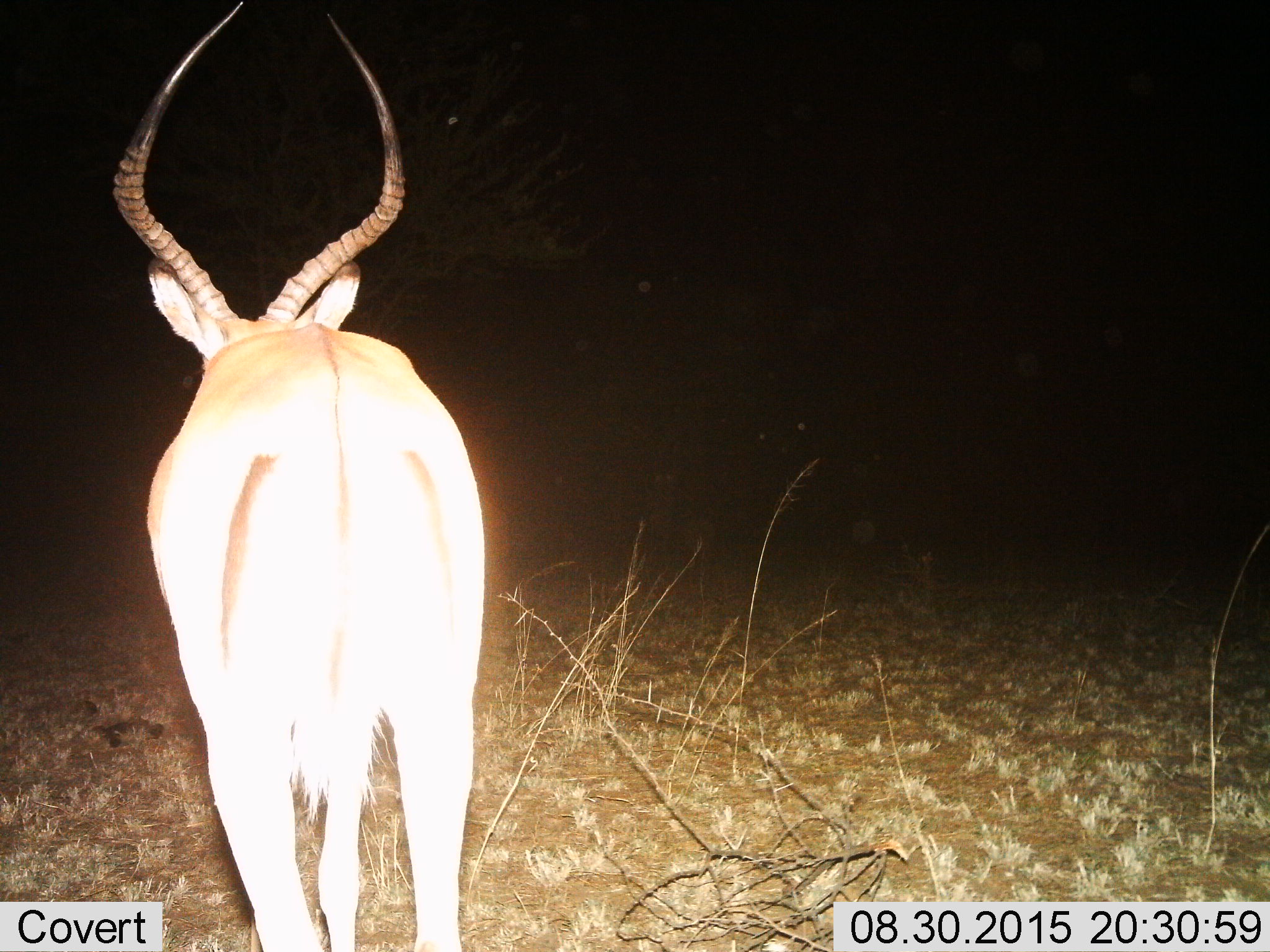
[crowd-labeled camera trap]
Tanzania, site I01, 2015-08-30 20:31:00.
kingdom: Animalia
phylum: Chordata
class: Mammalia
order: Artiodactyla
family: Bovidae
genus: Aepyceros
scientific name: Aepyceros melampus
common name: impala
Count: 1.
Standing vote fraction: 88%.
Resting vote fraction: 0%.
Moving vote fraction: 12%.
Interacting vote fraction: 0%.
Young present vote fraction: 0%.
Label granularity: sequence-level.